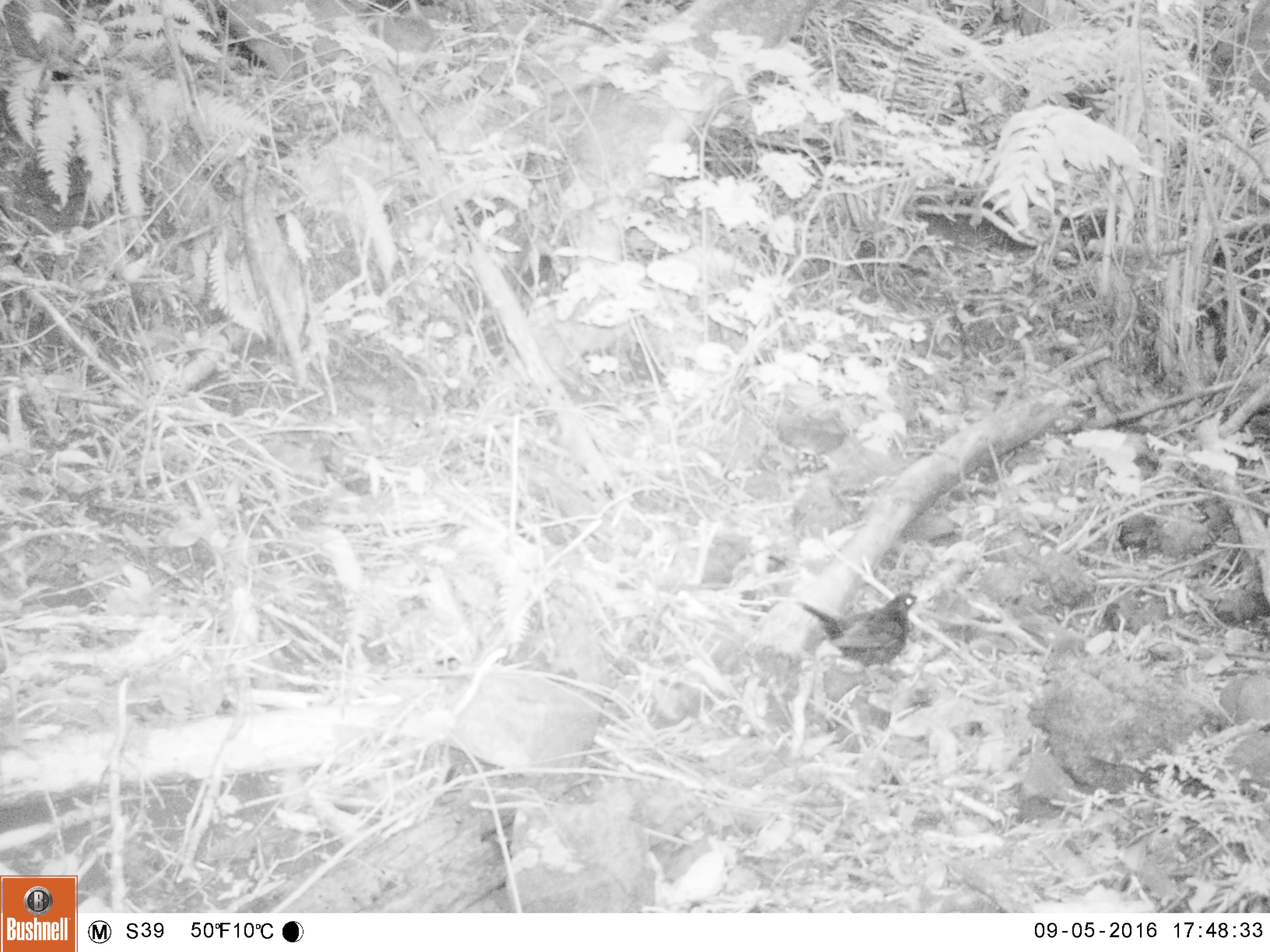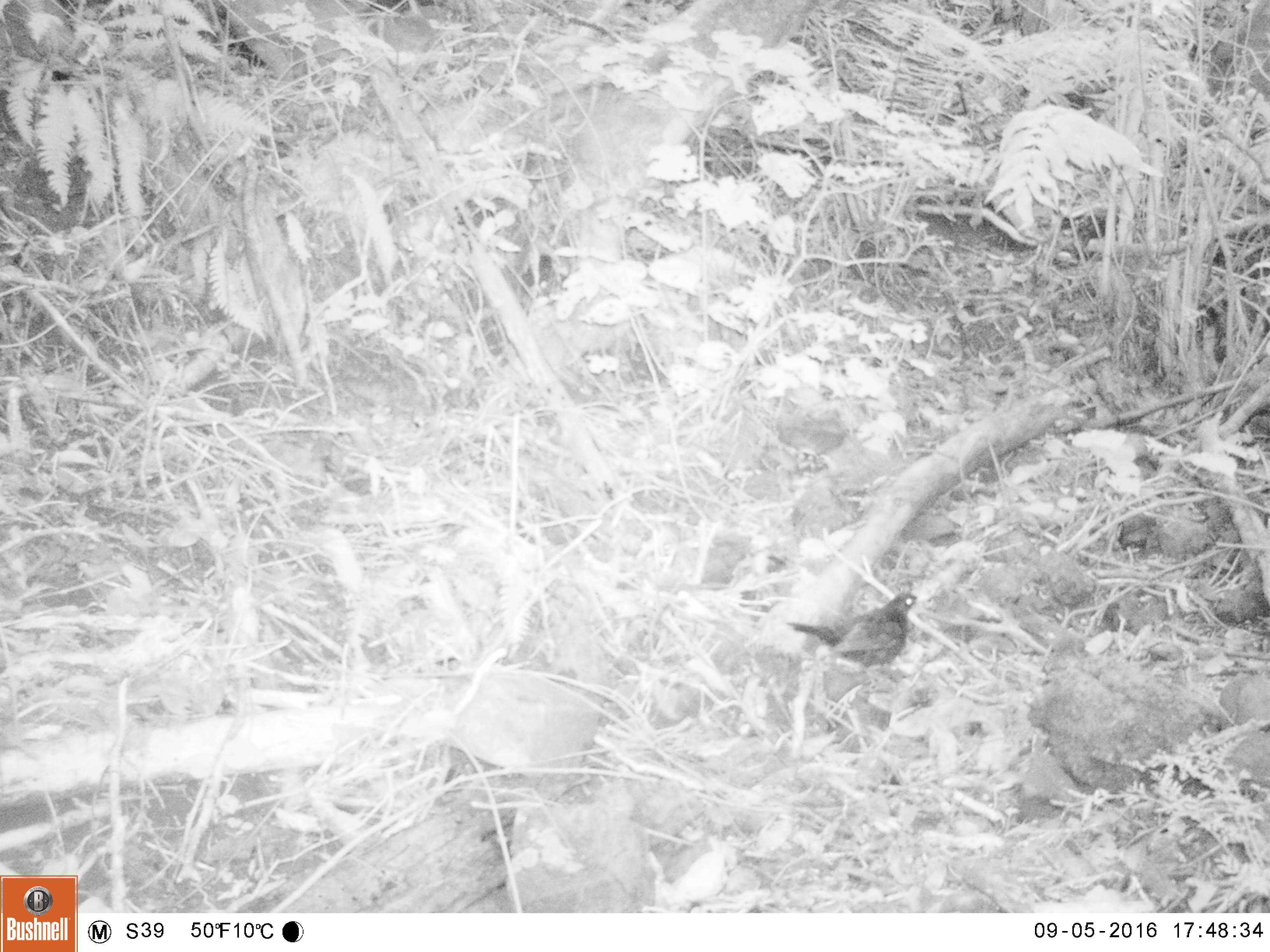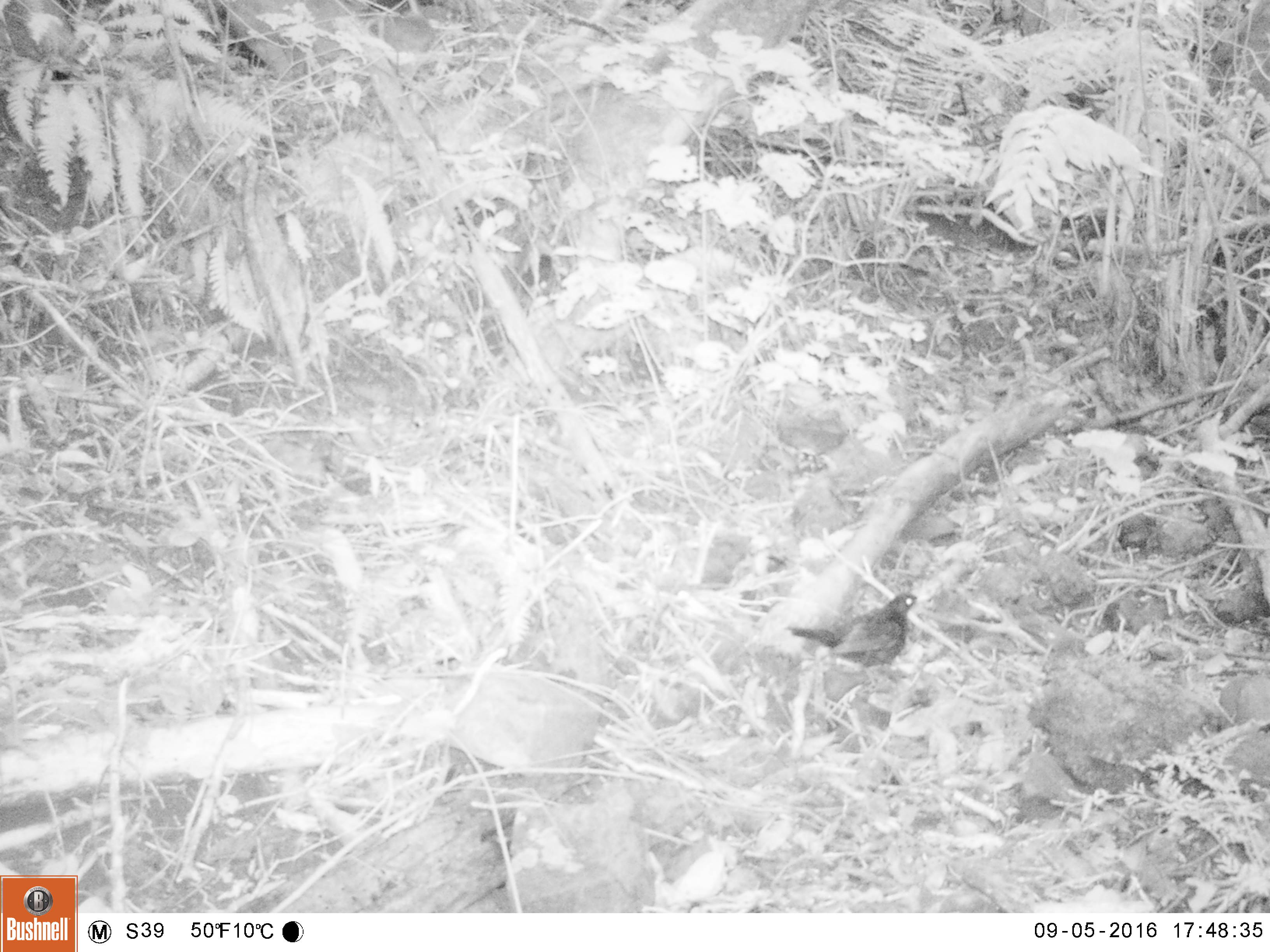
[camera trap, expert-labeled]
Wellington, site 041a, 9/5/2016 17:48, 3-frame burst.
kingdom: Animalia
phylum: Chordata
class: Aves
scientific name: Aves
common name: bird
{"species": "bird (Aves)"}